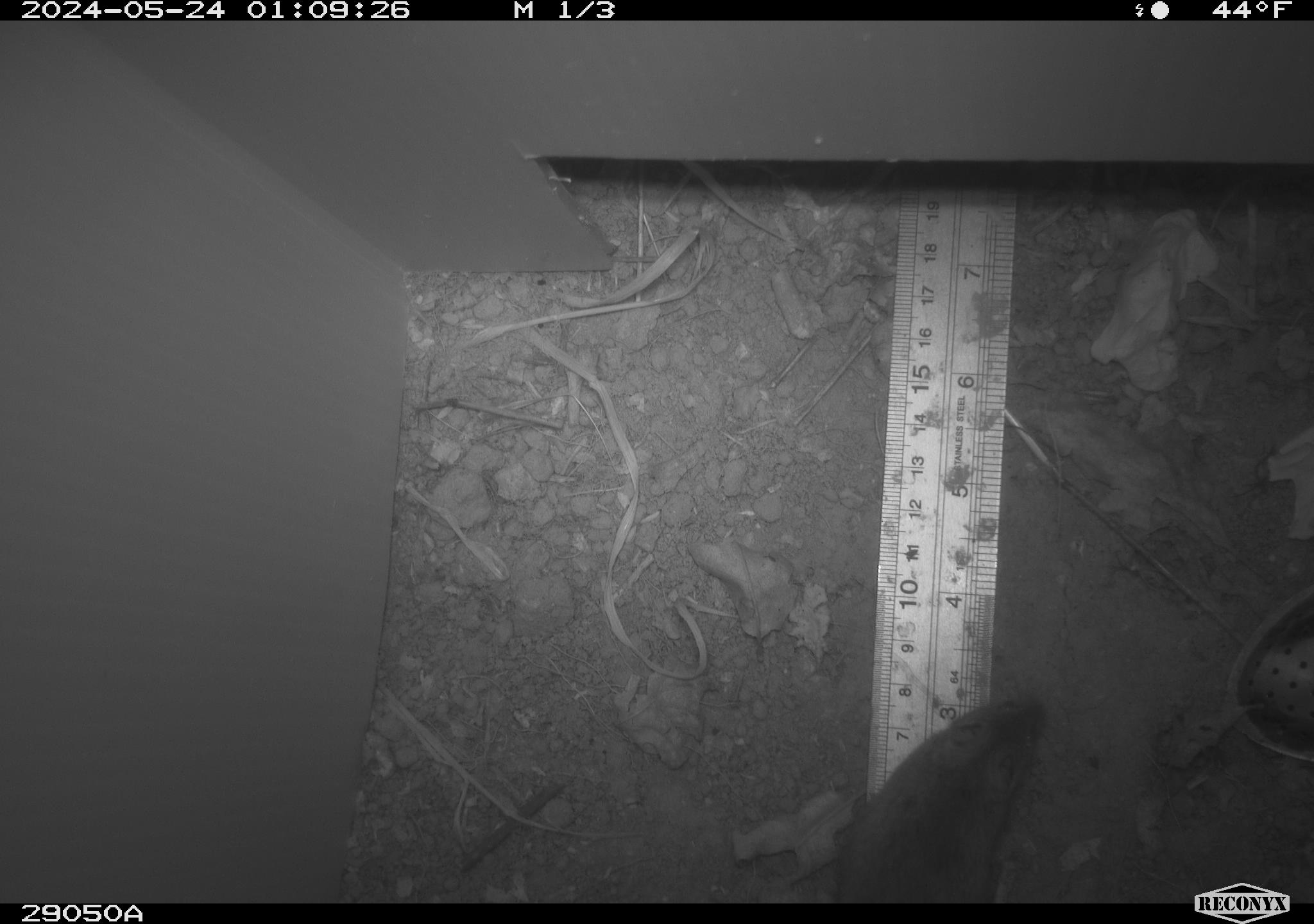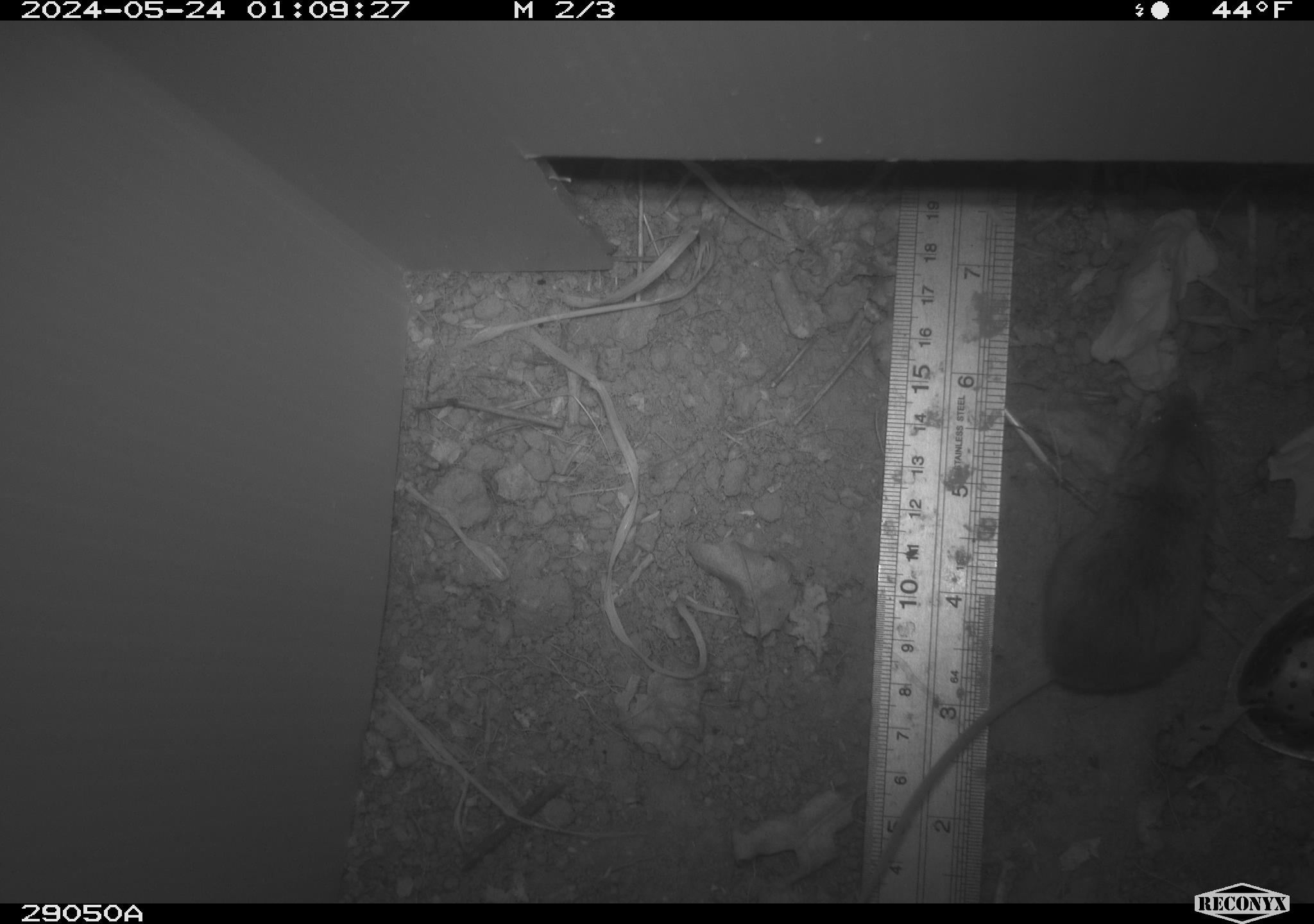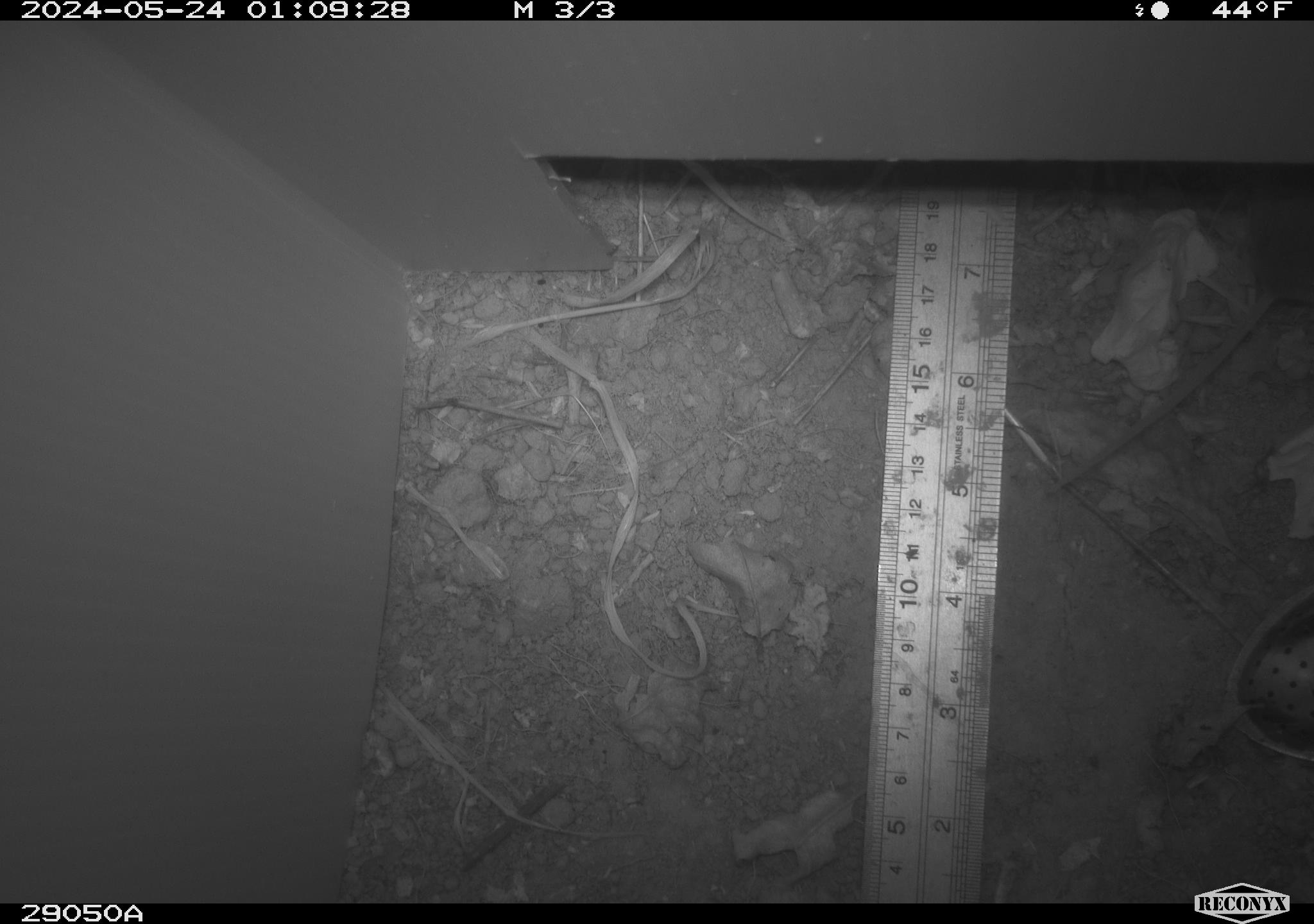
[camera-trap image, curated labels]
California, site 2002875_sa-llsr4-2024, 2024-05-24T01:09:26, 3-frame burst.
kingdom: Animalia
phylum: Chordata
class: Mammalia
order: Rodentia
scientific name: Rodentia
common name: mouse species